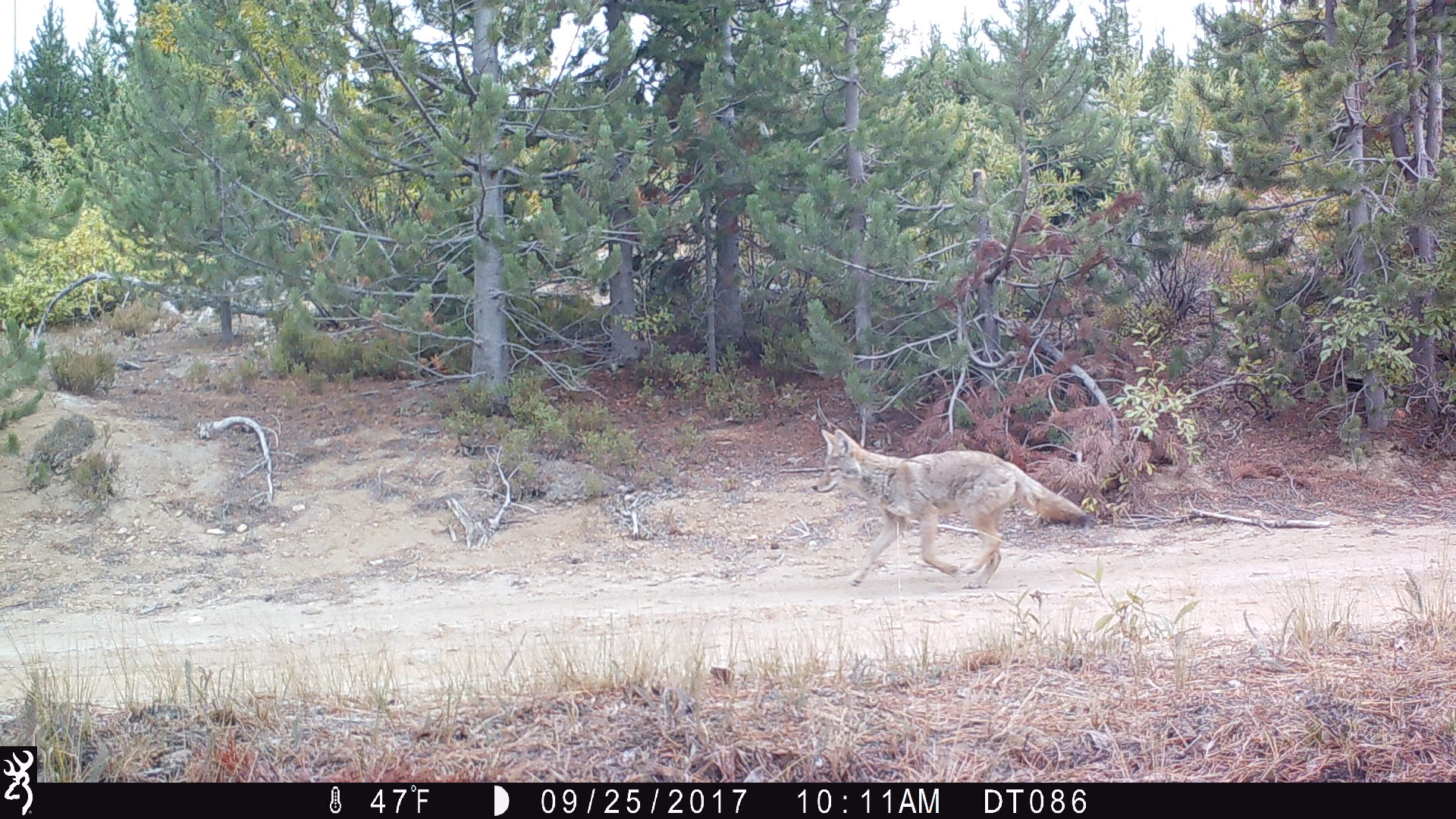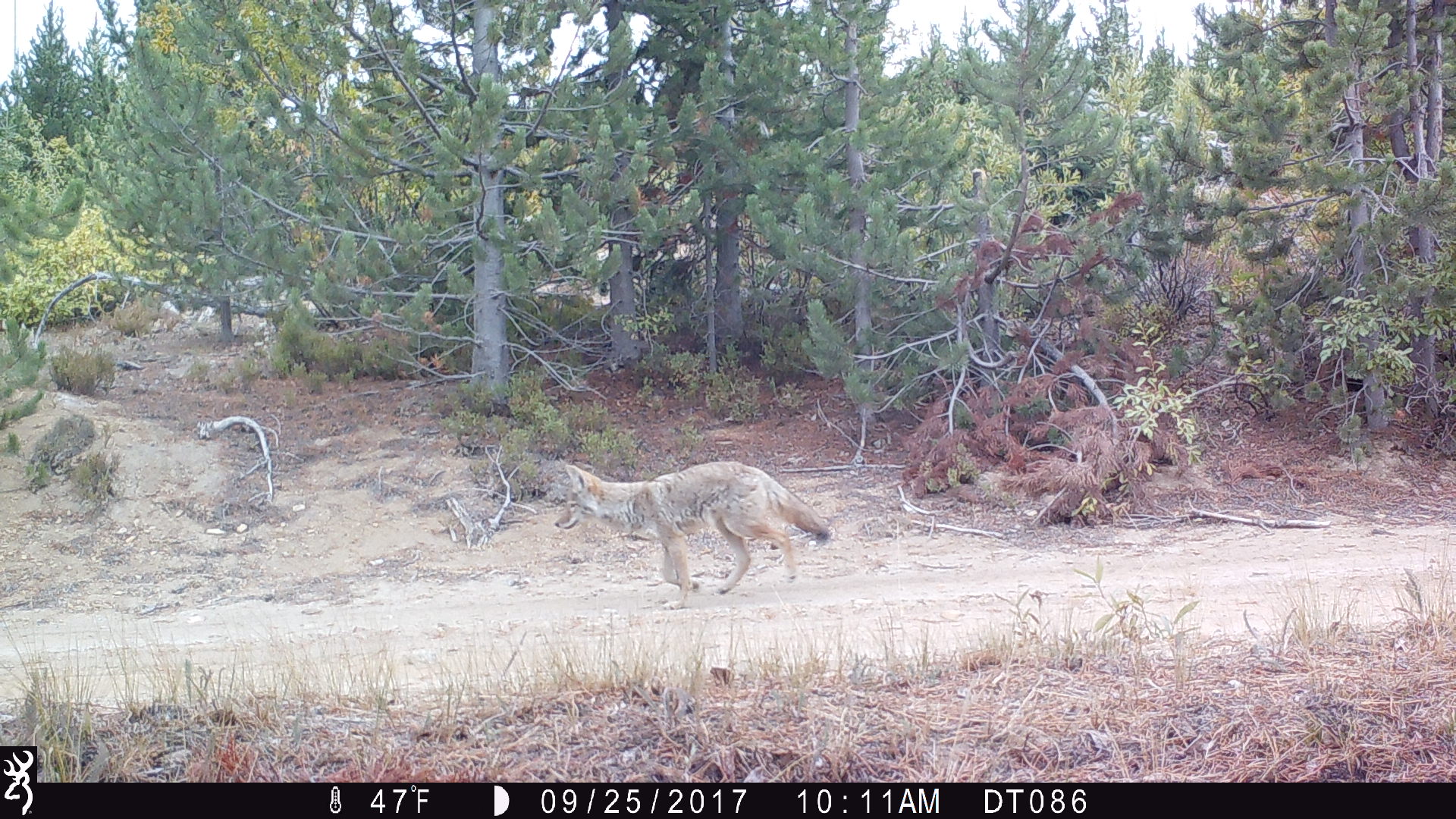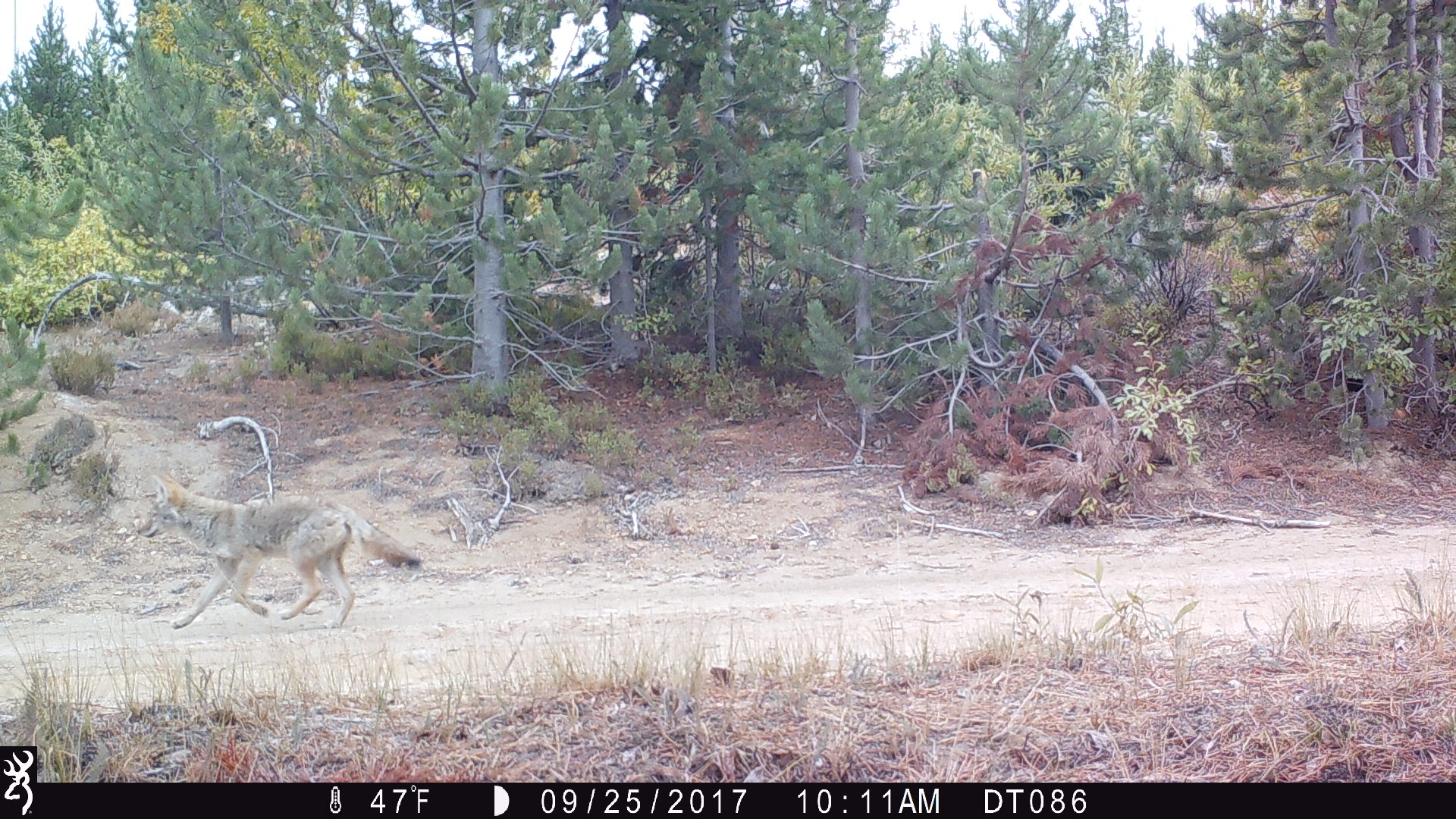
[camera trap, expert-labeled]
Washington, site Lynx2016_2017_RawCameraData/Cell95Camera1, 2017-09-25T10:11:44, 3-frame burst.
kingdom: Animalia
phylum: Chordata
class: Mammalia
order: Carnivora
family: Canidae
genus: Canis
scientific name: Canis latrans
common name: coyote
Canis latrans (coyote). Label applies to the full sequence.